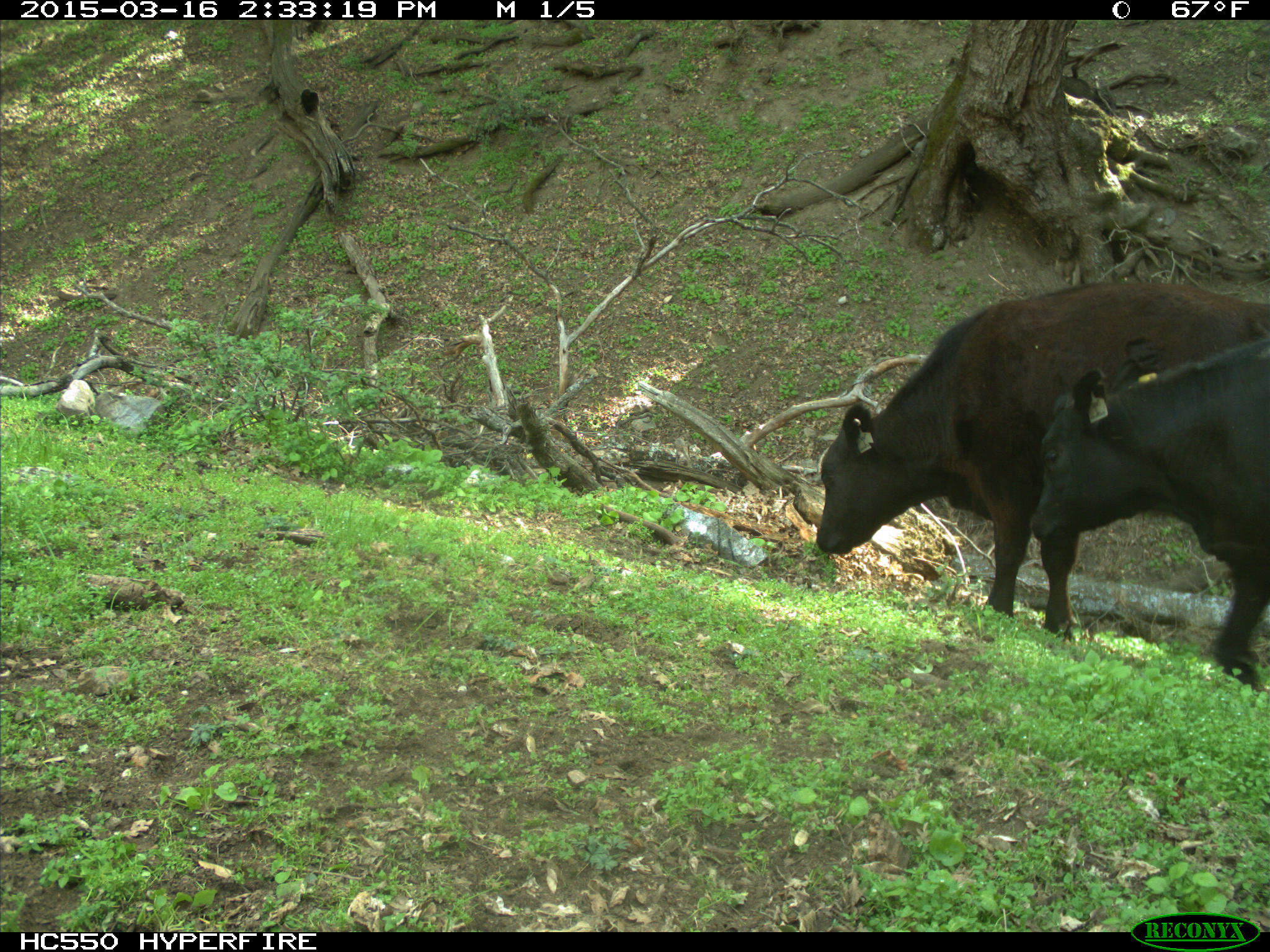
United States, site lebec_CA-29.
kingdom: Animalia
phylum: Chordata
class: Mammalia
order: Artiodactyla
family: Bovidae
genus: Bos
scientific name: Bos taurus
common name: domestic cow